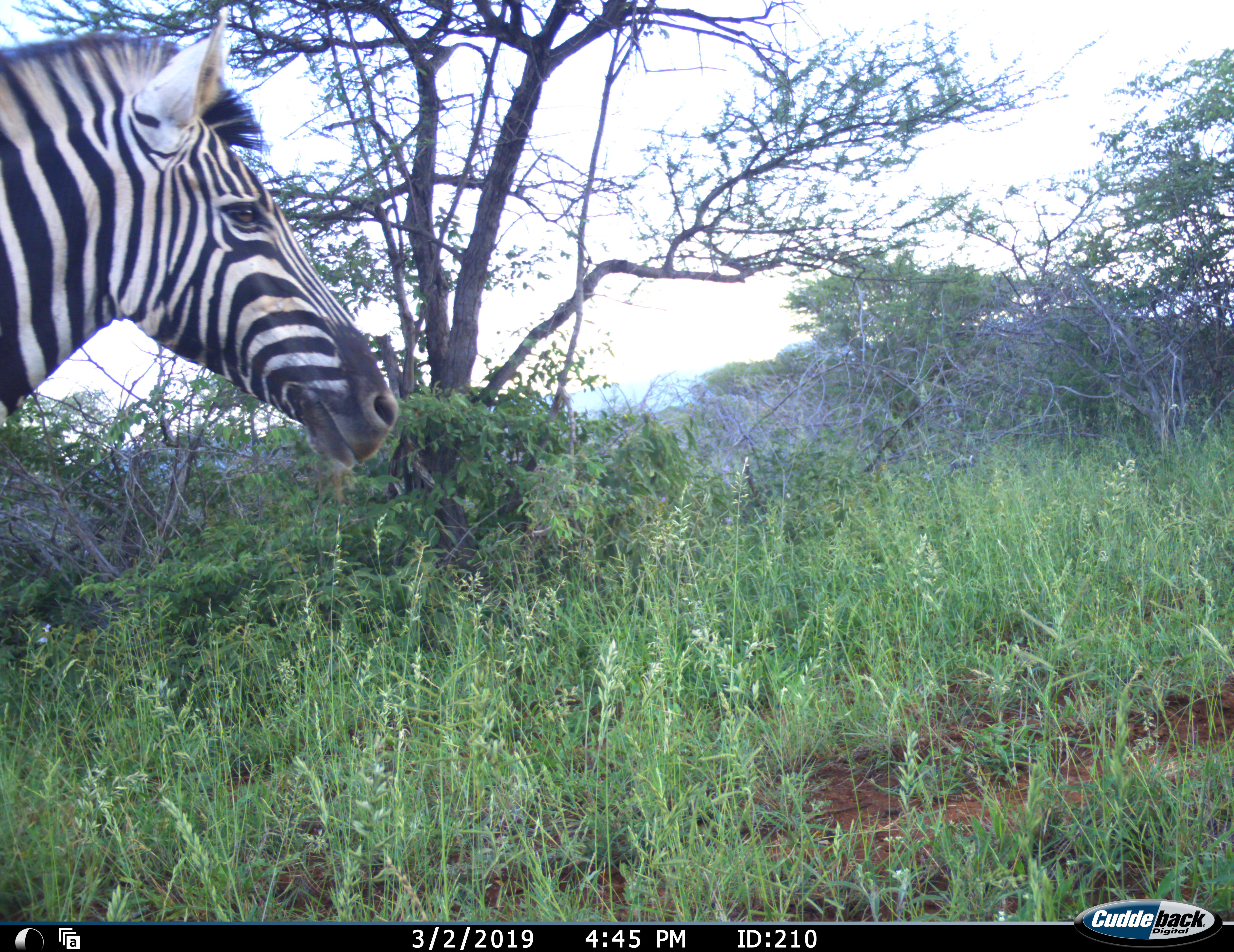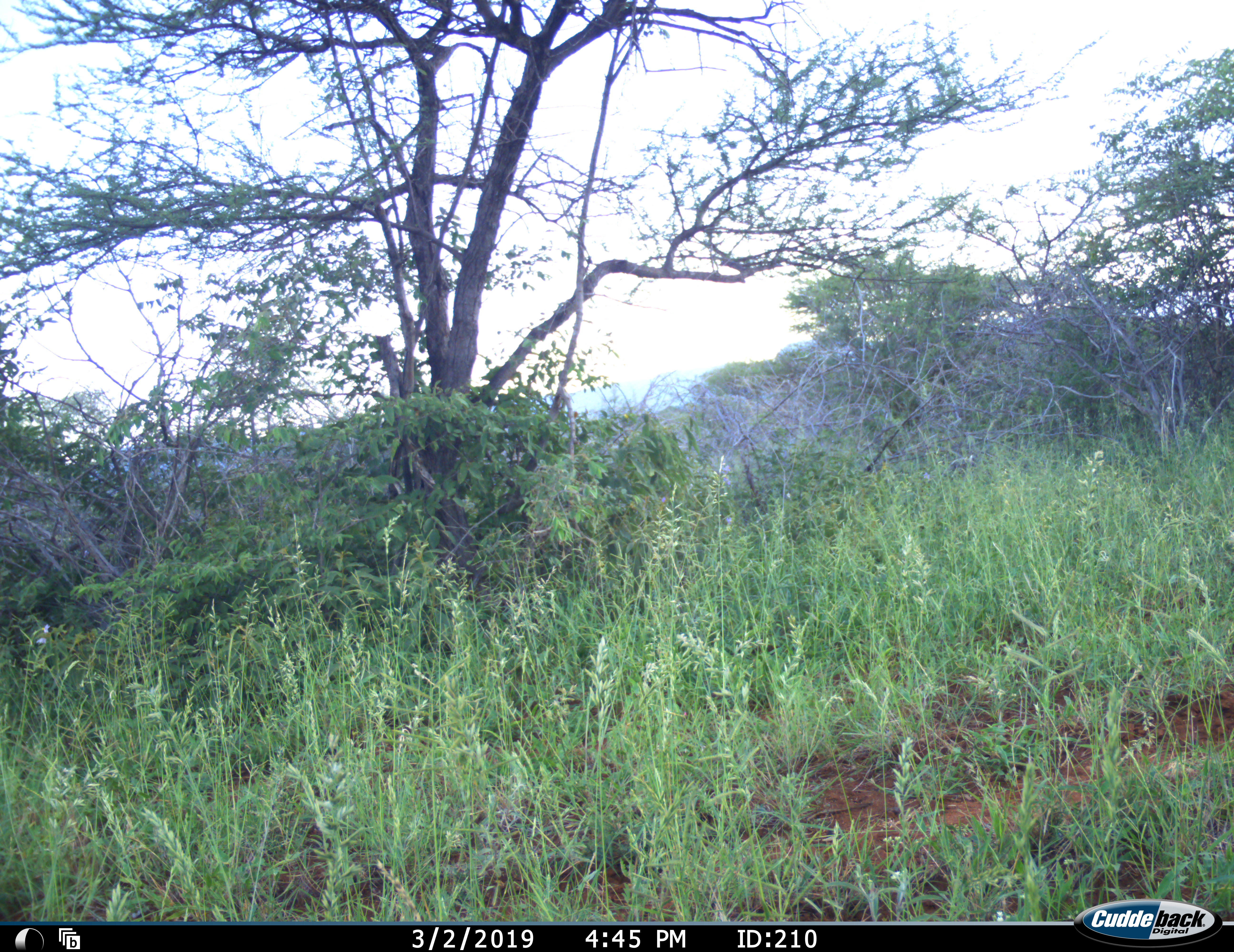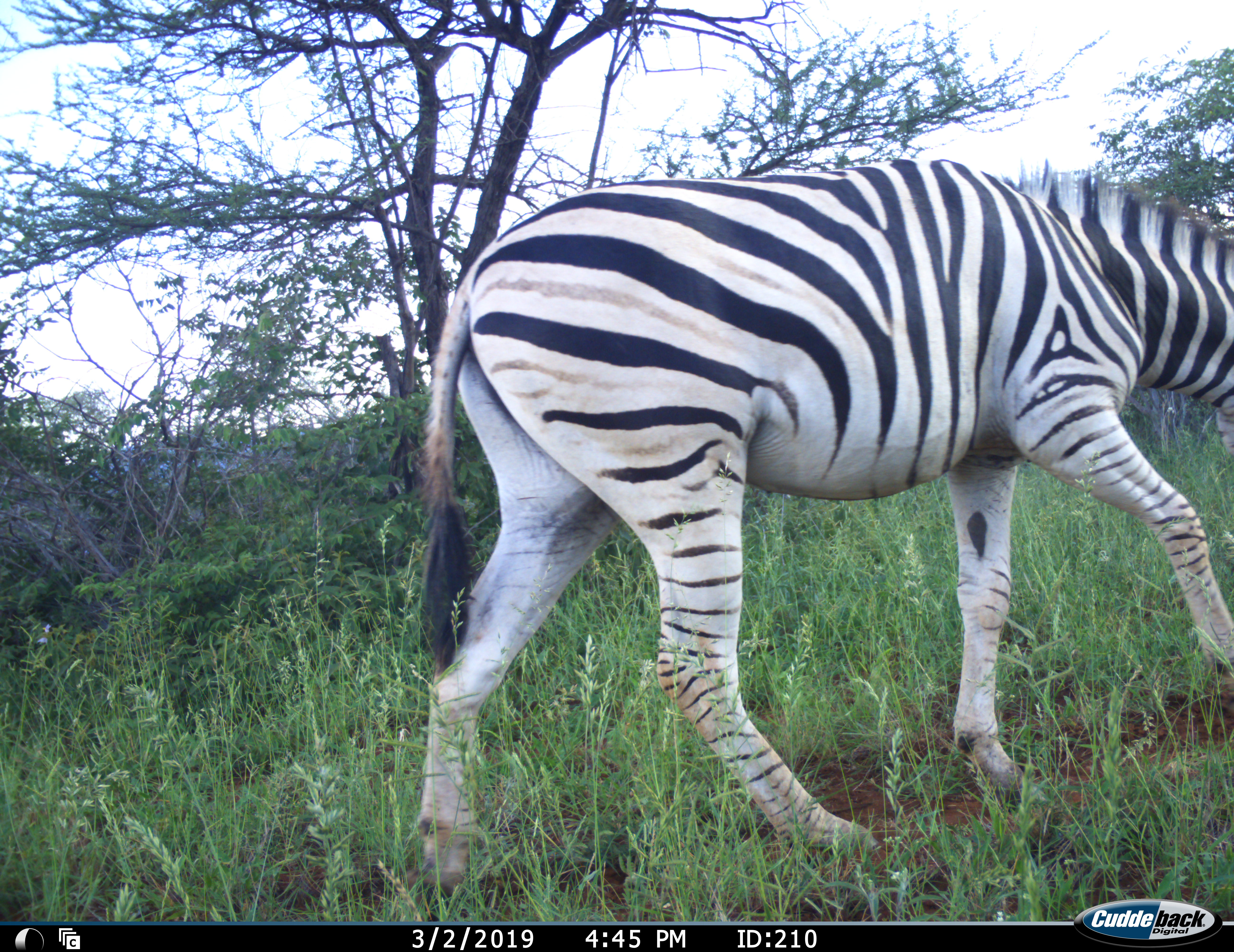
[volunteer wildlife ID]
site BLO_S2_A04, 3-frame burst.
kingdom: Animalia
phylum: Chordata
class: Mammalia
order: Perissodactyla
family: Equidae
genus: Equus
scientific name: Equus quagga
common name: plains zebra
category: zebraplains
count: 1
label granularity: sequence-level